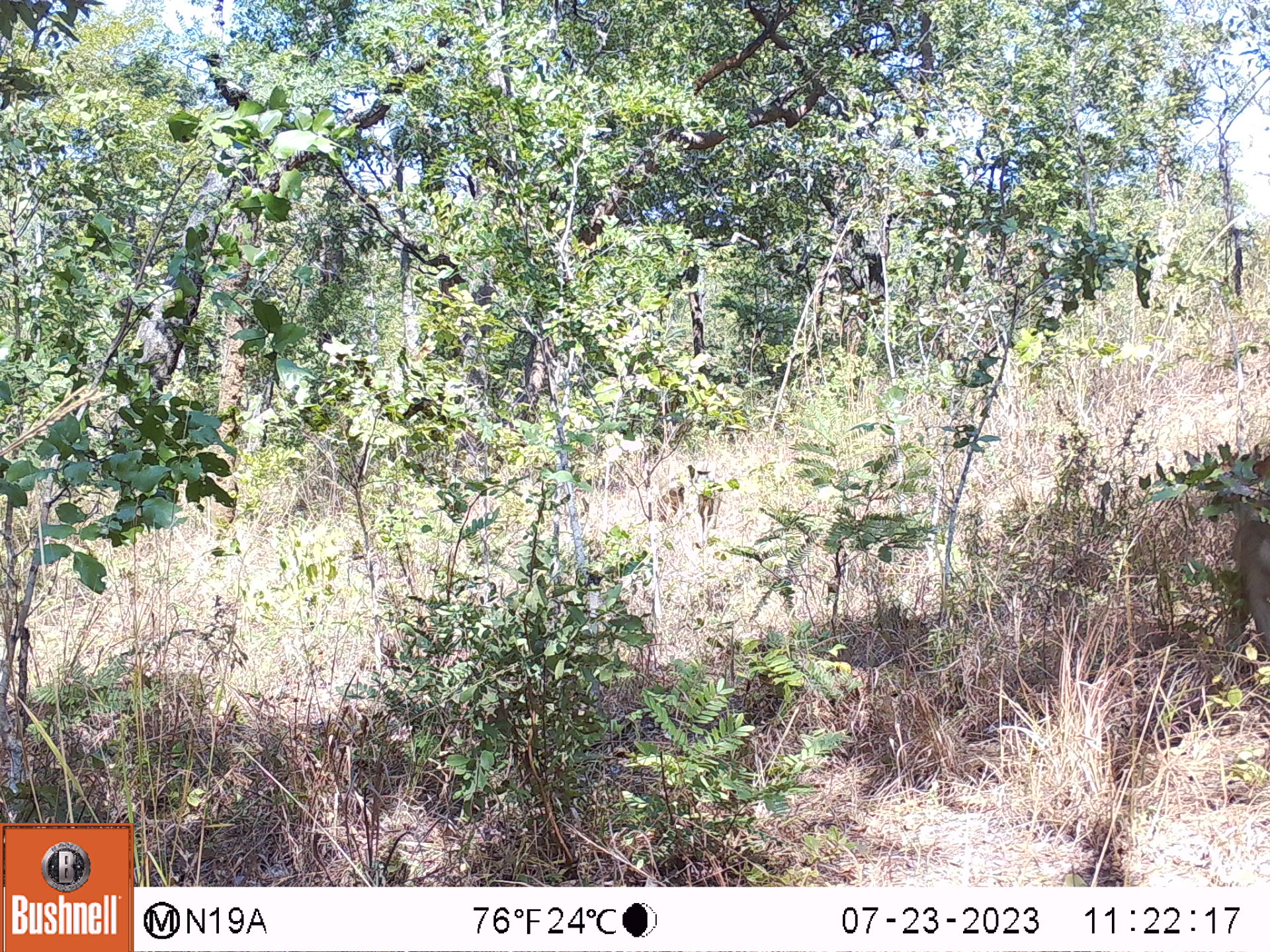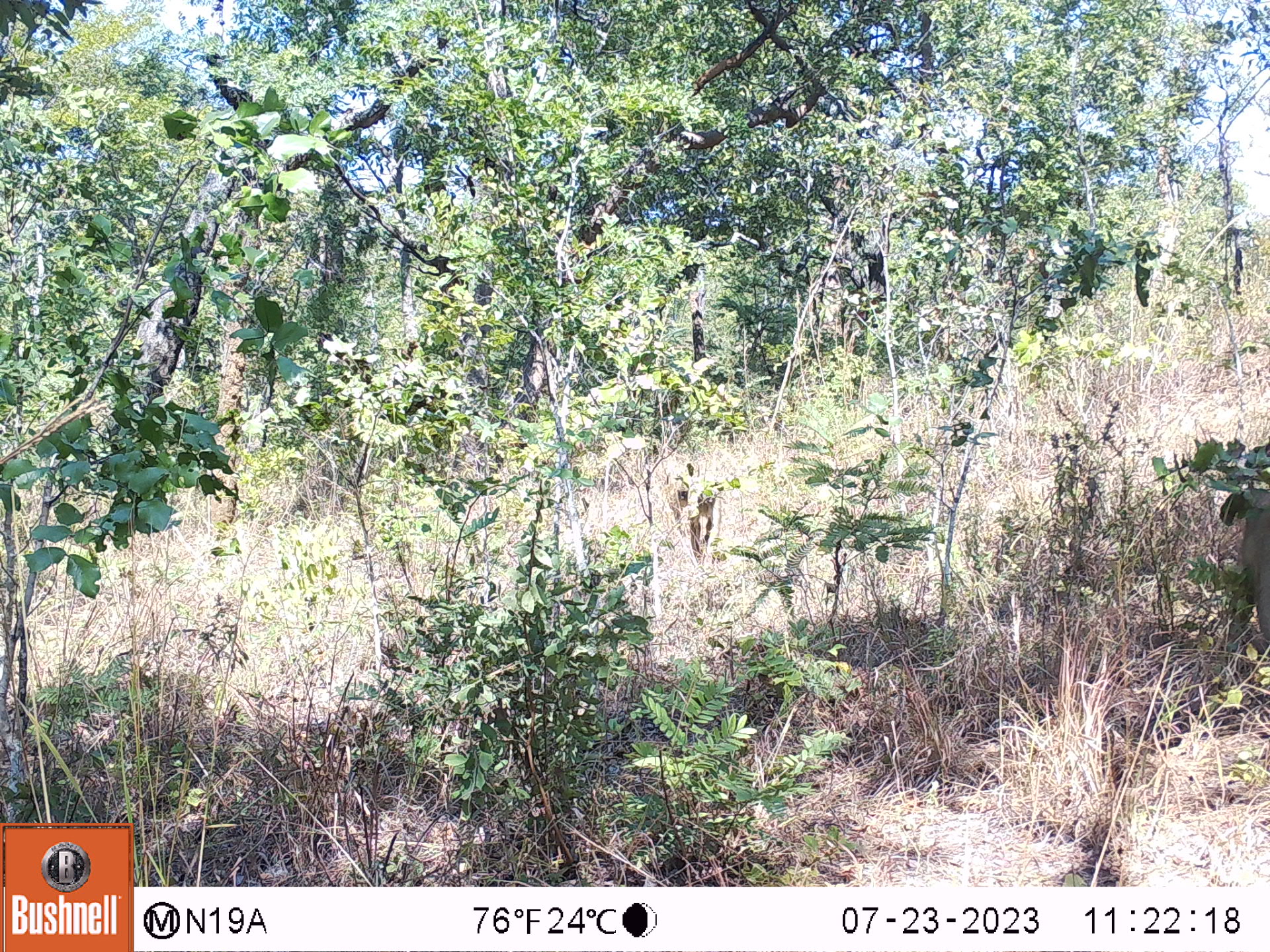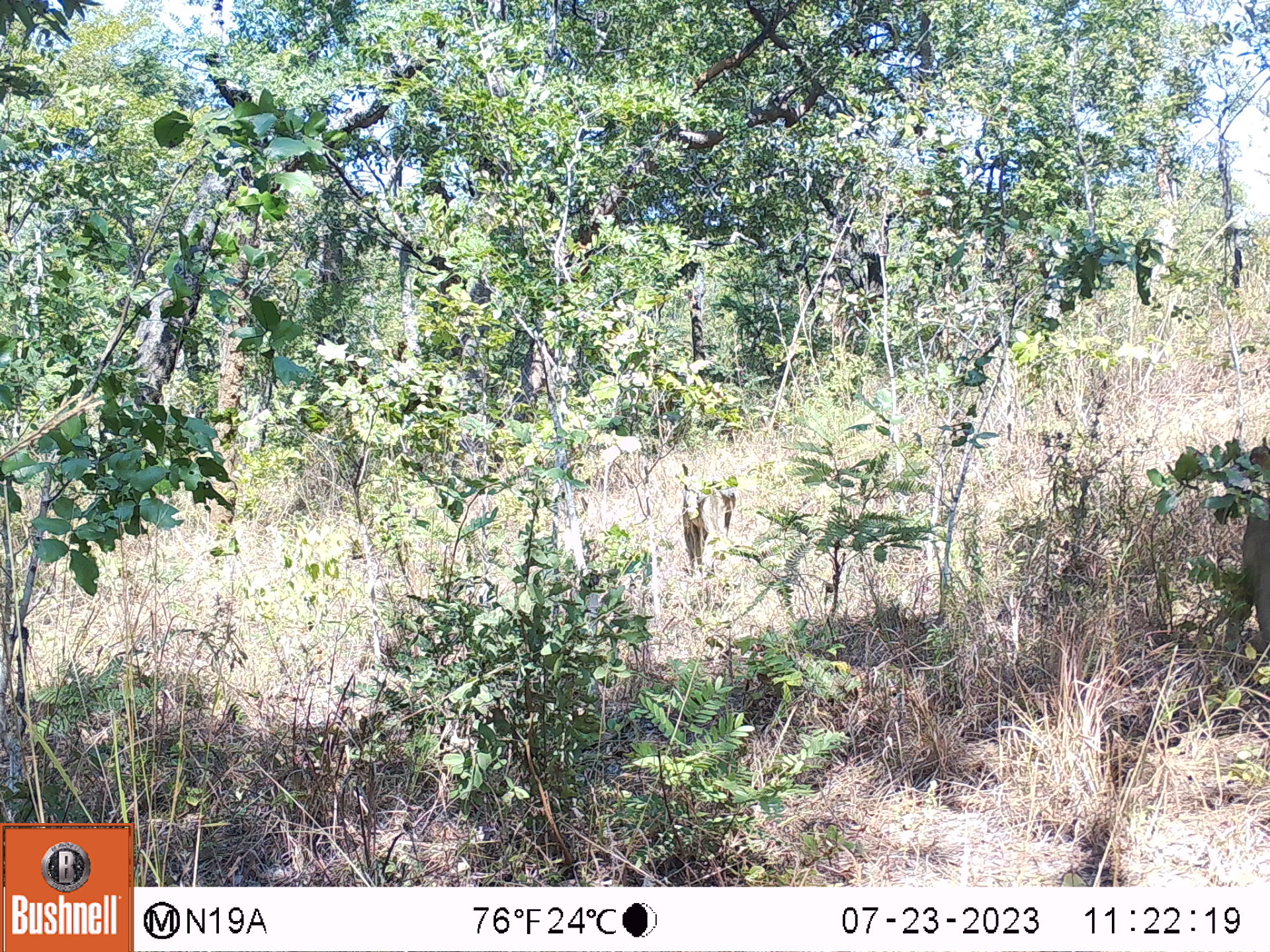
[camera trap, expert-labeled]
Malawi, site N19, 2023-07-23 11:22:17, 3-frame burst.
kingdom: Animalia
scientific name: Animalia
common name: other animal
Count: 1.